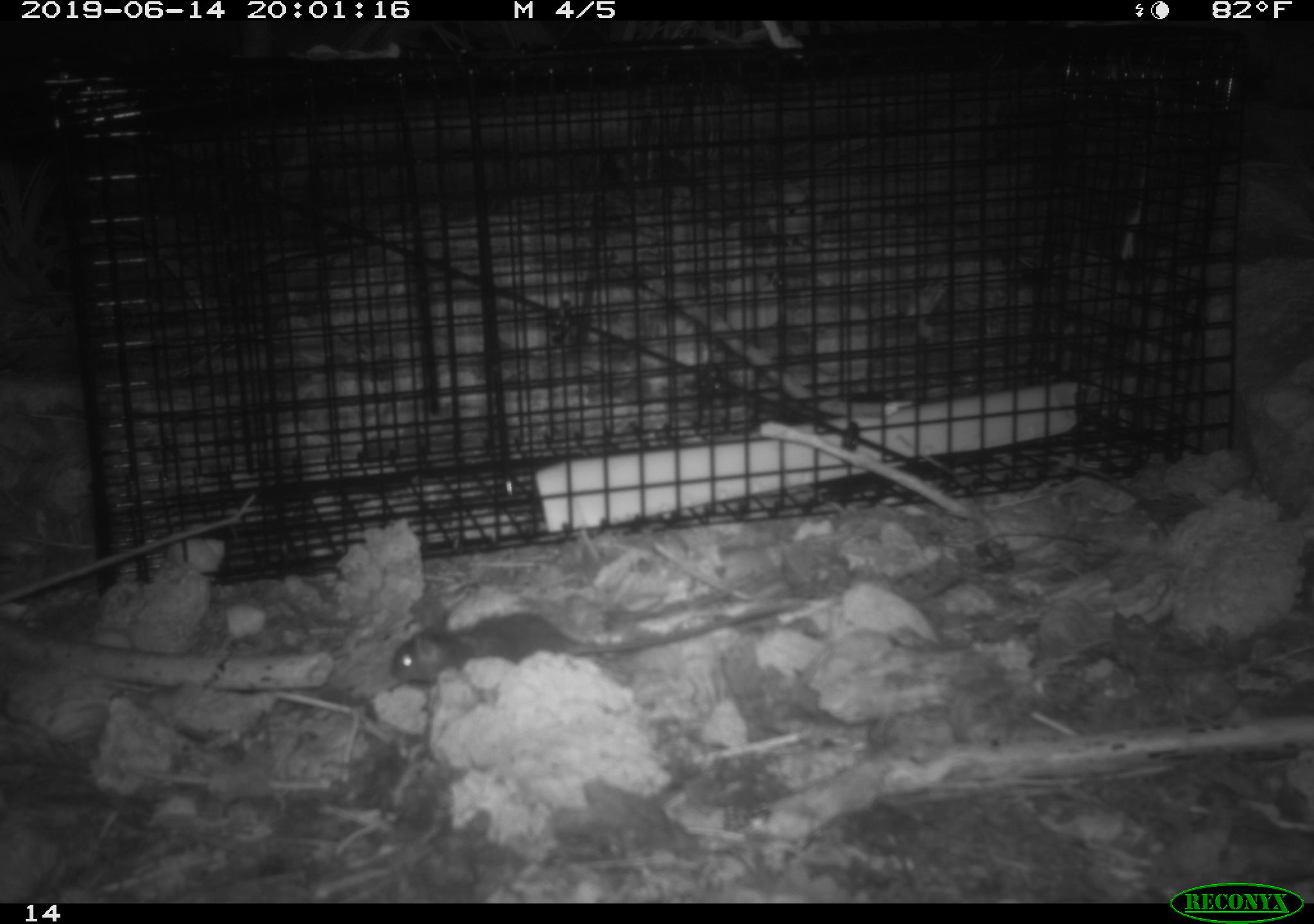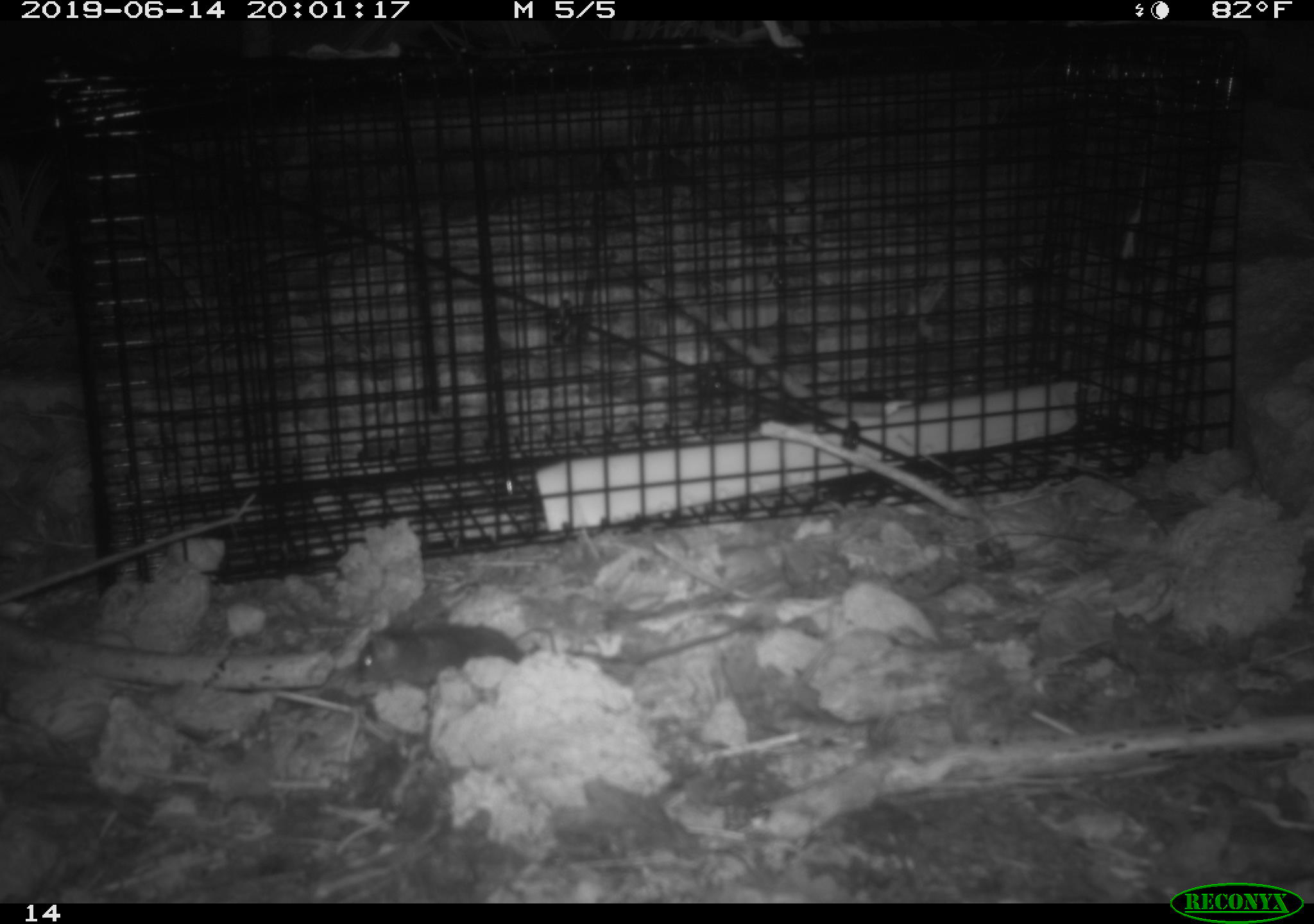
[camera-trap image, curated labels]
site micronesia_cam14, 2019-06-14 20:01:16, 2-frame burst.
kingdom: Animalia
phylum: Chordata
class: Mammalia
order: Rodentia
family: Muridae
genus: Rattus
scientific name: Rattus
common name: rat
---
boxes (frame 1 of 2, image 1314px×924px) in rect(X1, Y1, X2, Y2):
rat: rect(389, 599, 788, 689)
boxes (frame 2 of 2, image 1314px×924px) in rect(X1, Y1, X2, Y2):
rat: rect(353, 623, 527, 694)